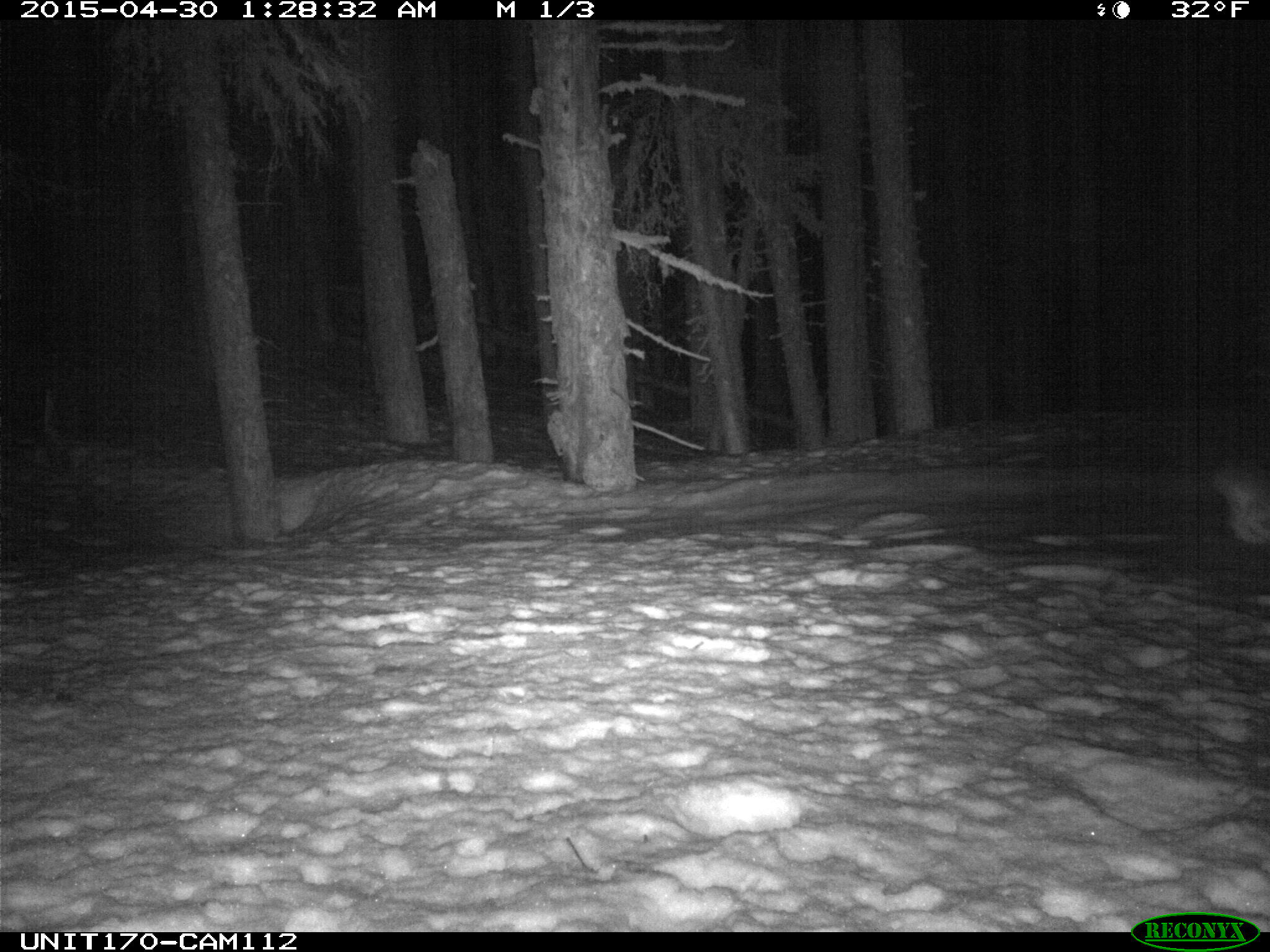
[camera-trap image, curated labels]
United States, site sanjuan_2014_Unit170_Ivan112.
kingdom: Animalia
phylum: Chordata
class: Mammalia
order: Lagomorpha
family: Leporidae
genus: Lepus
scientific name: Lepus americanus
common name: snowshoe hare